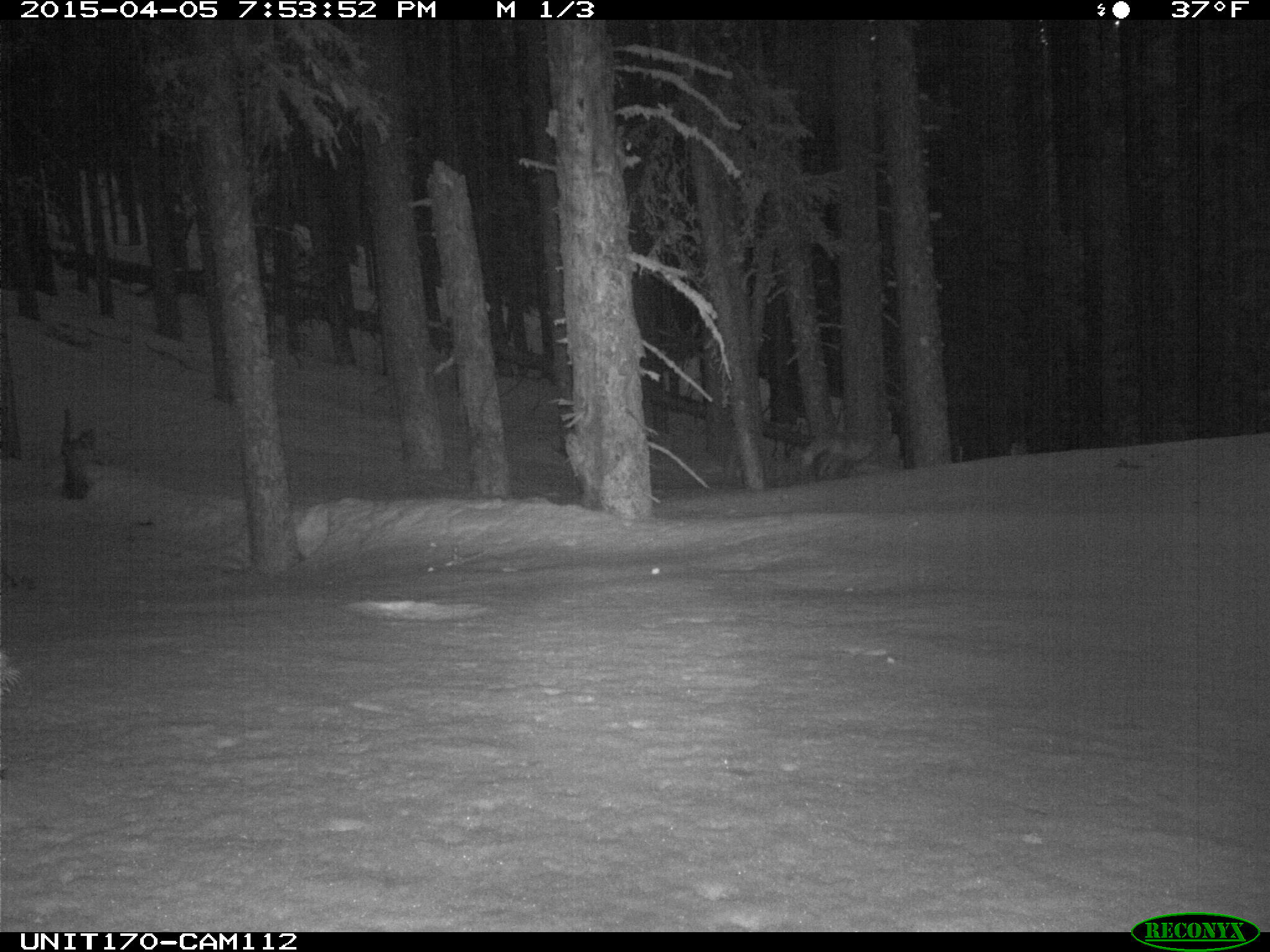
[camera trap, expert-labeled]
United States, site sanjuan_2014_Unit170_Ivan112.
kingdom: Animalia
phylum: Chordata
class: Mammalia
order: Carnivora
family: Canidae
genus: Vulpes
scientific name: Vulpes vulpes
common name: red fox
Vulpes vulpes (red fox).